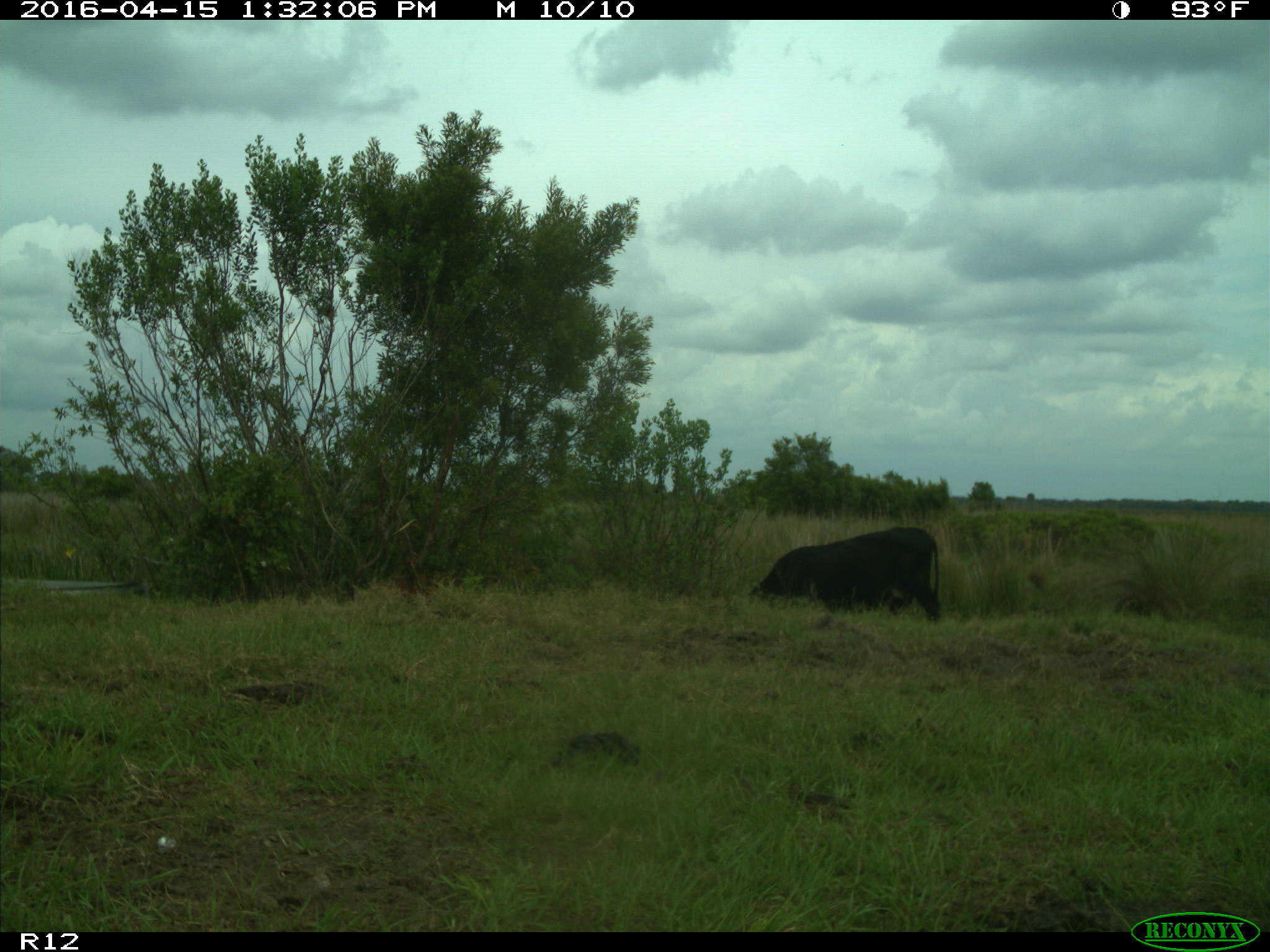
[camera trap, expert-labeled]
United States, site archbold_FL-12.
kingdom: Animalia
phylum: Chordata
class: Mammalia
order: Artiodactyla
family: Bovidae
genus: Bos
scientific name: Bos taurus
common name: domestic cow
Bos taurus (domestic cow).